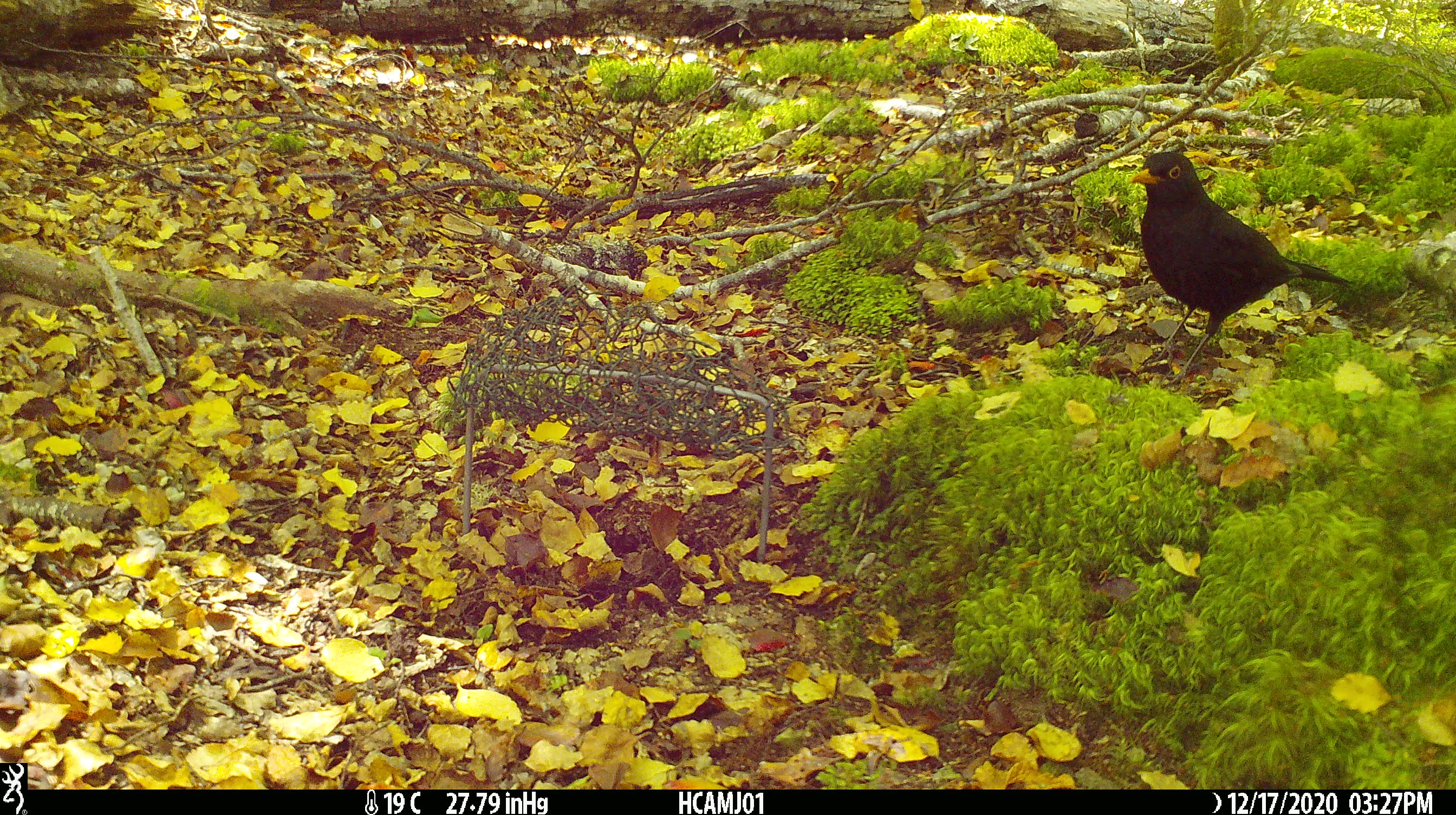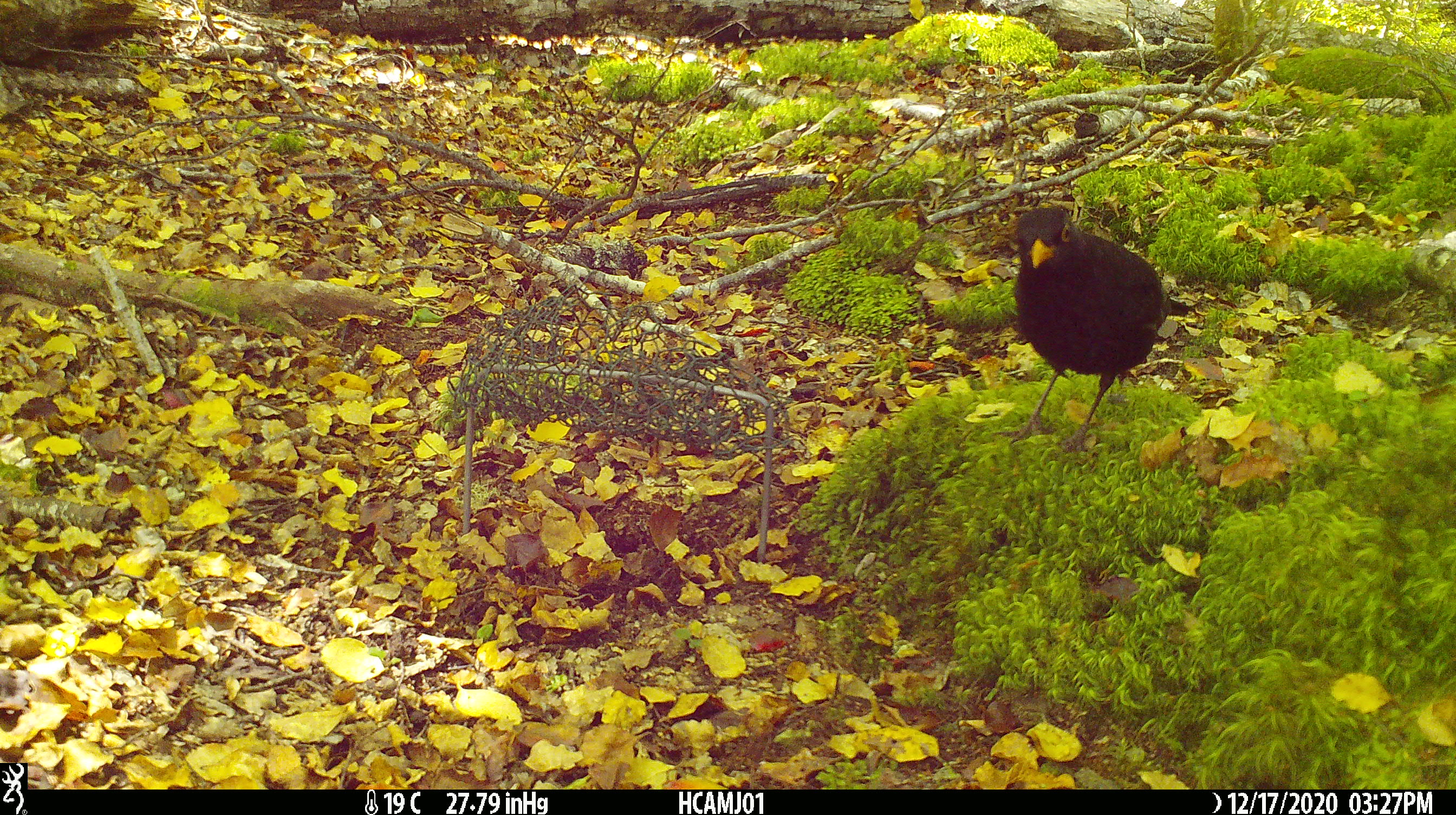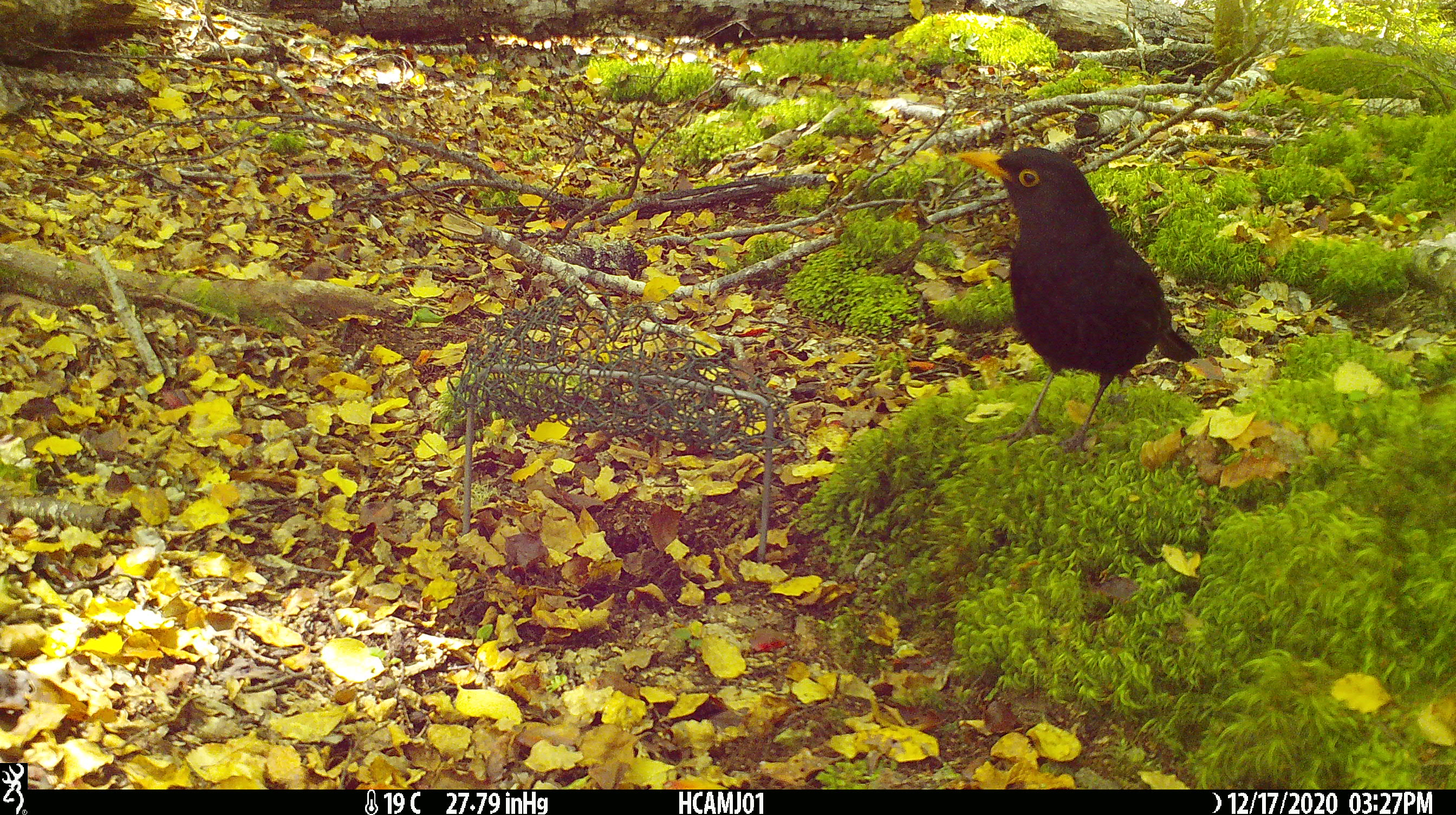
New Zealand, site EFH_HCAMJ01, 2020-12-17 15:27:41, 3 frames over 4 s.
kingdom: Animalia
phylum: Chordata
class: Aves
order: Passeriformes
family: Turdidae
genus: Turdus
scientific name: Turdus merula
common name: eurasian blackbird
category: blackbird